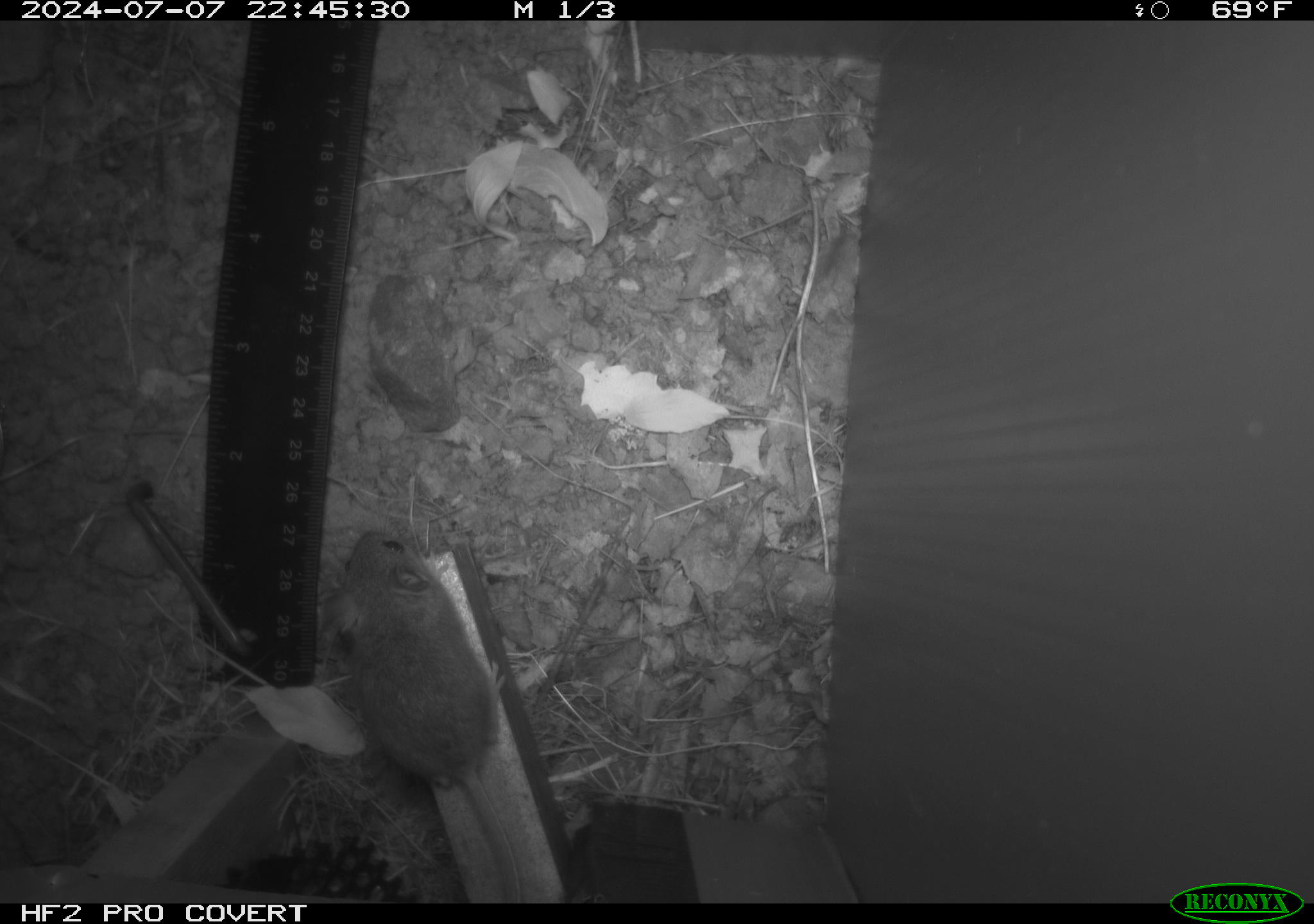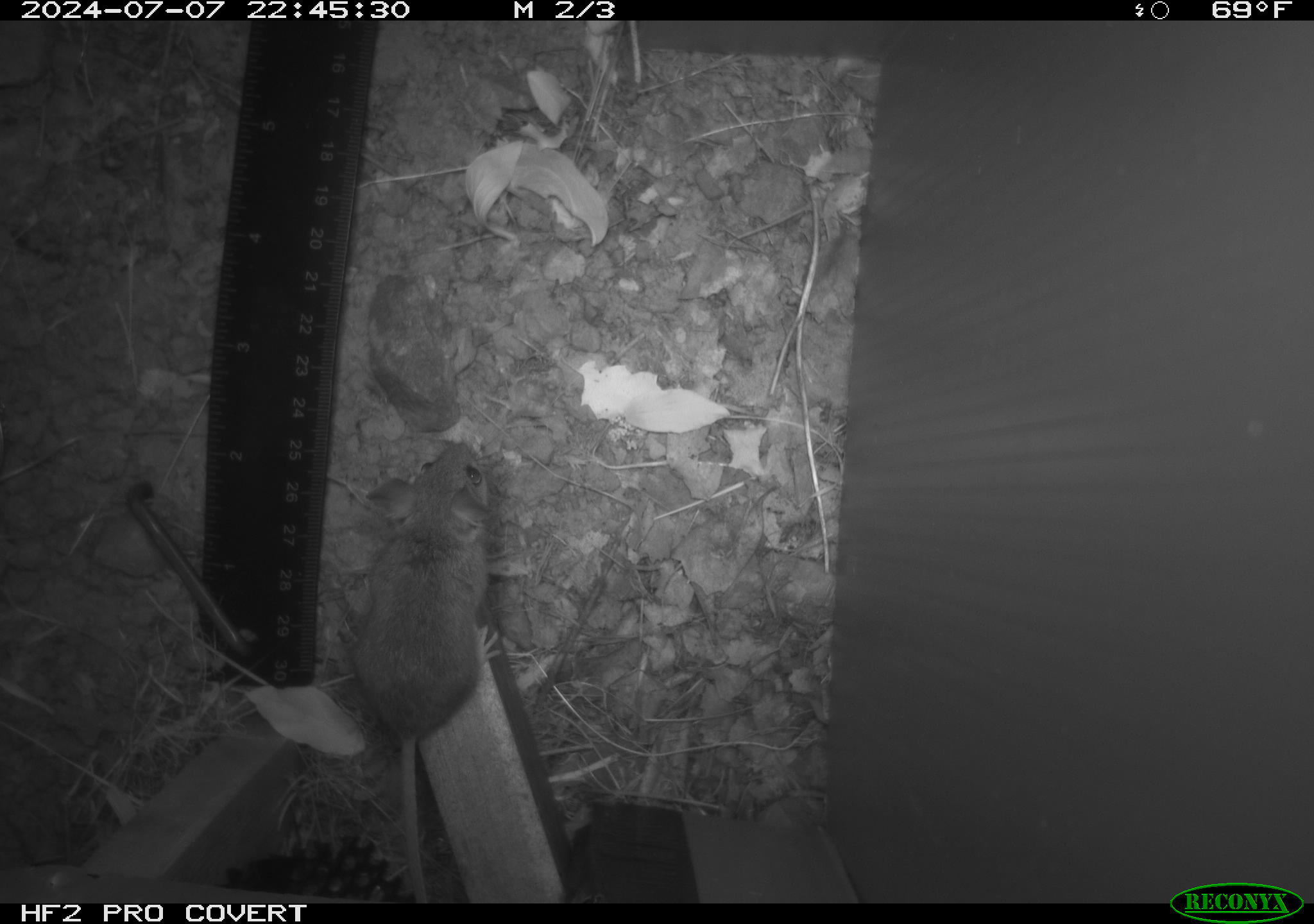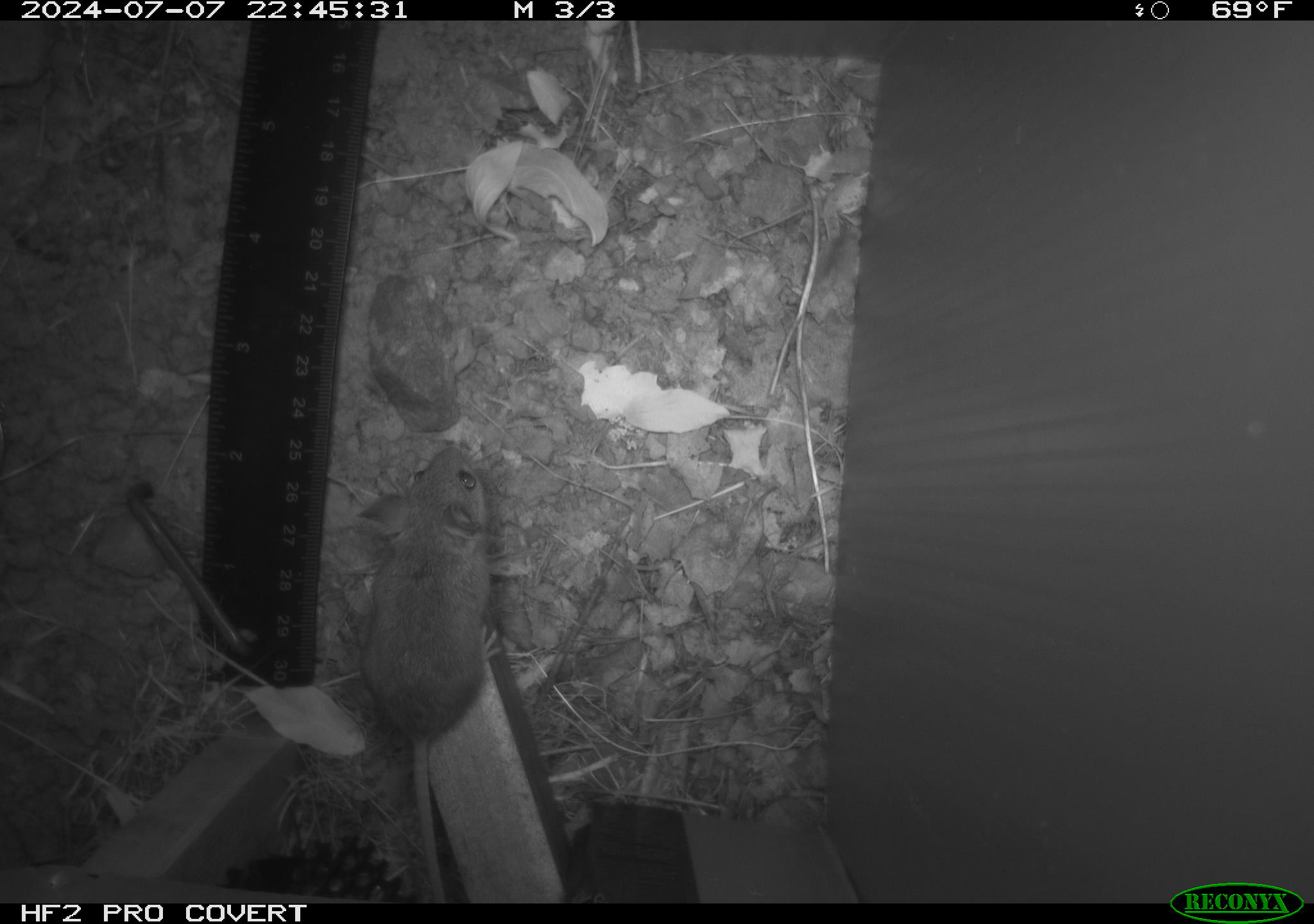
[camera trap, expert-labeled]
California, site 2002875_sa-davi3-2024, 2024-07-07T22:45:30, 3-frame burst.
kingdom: Animalia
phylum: Chordata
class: Mammalia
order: Rodentia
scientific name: Rodentia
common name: mouse species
Mouse species (Rodentia).